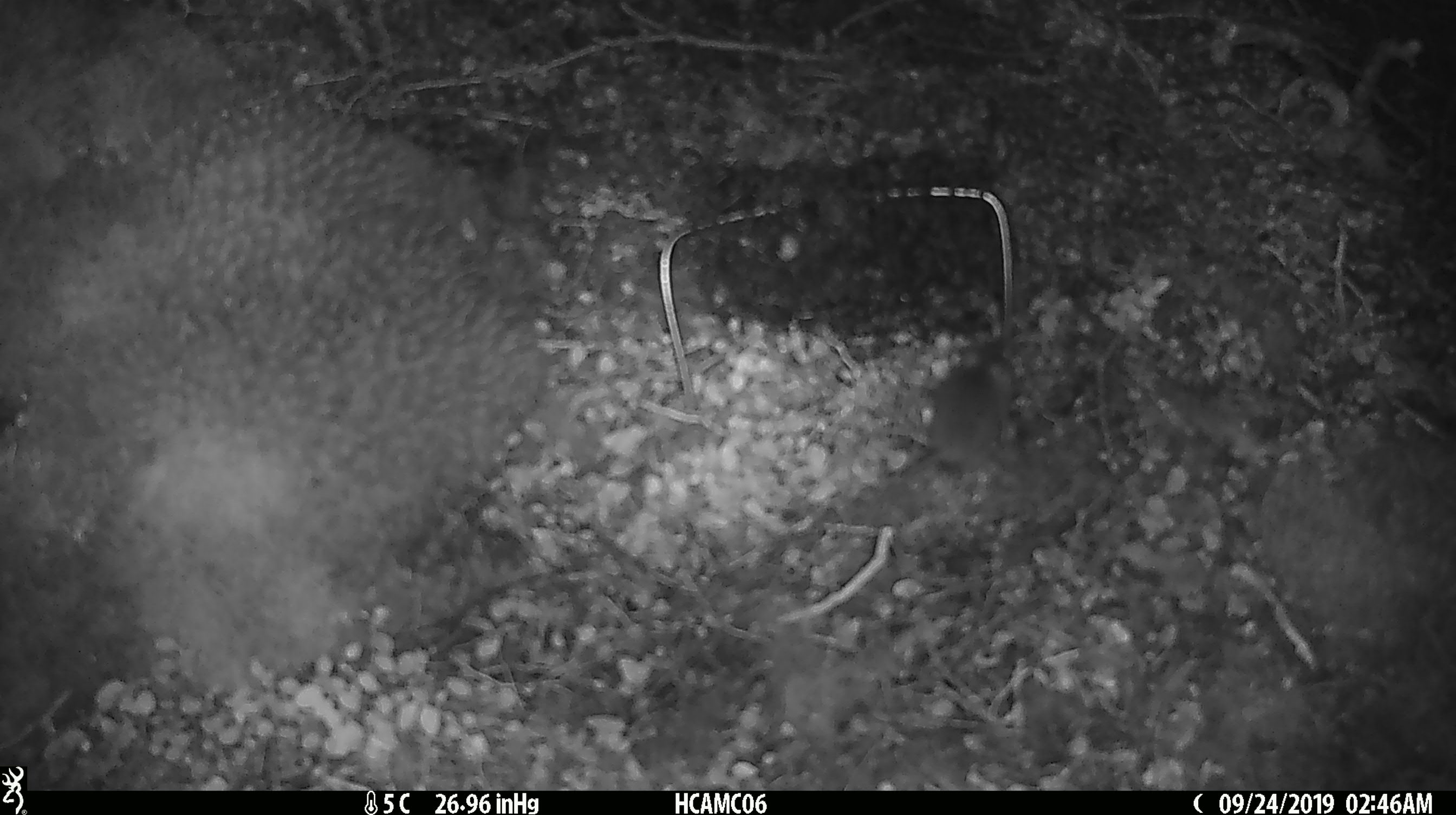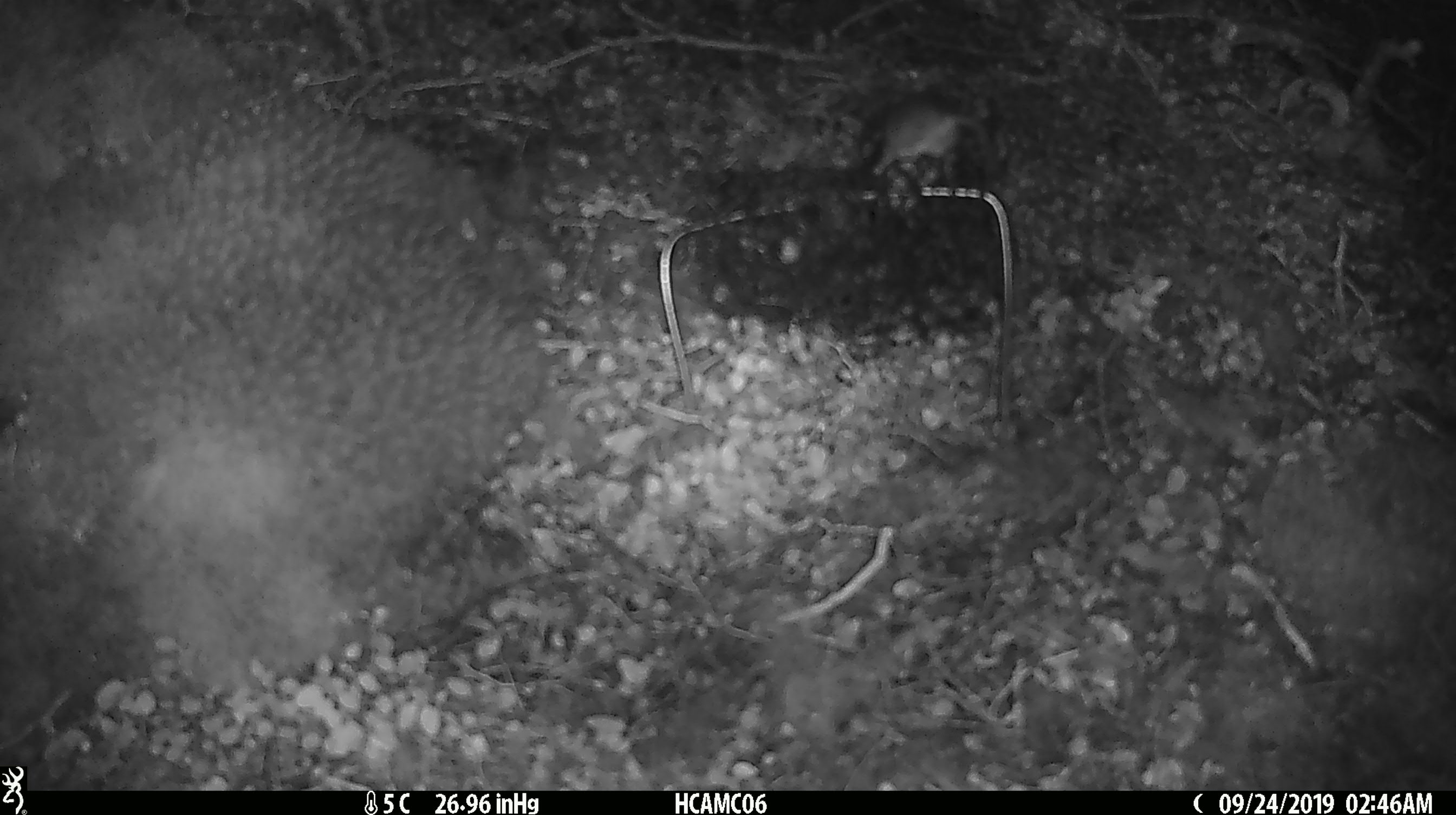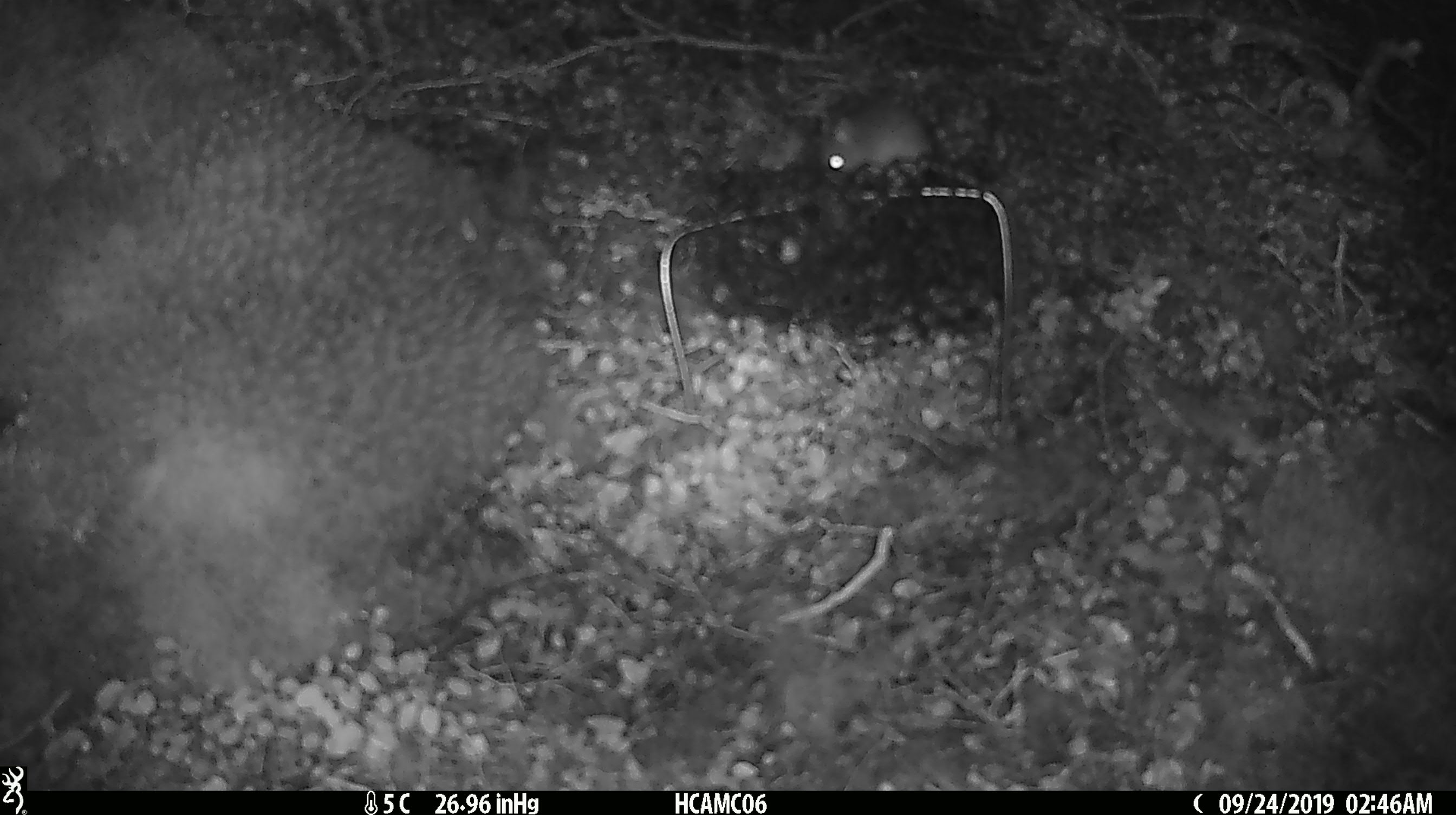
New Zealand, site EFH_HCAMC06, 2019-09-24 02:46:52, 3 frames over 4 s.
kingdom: Animalia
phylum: Chordata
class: Mammalia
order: Rodentia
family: Muridae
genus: Mus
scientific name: Mus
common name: mouse